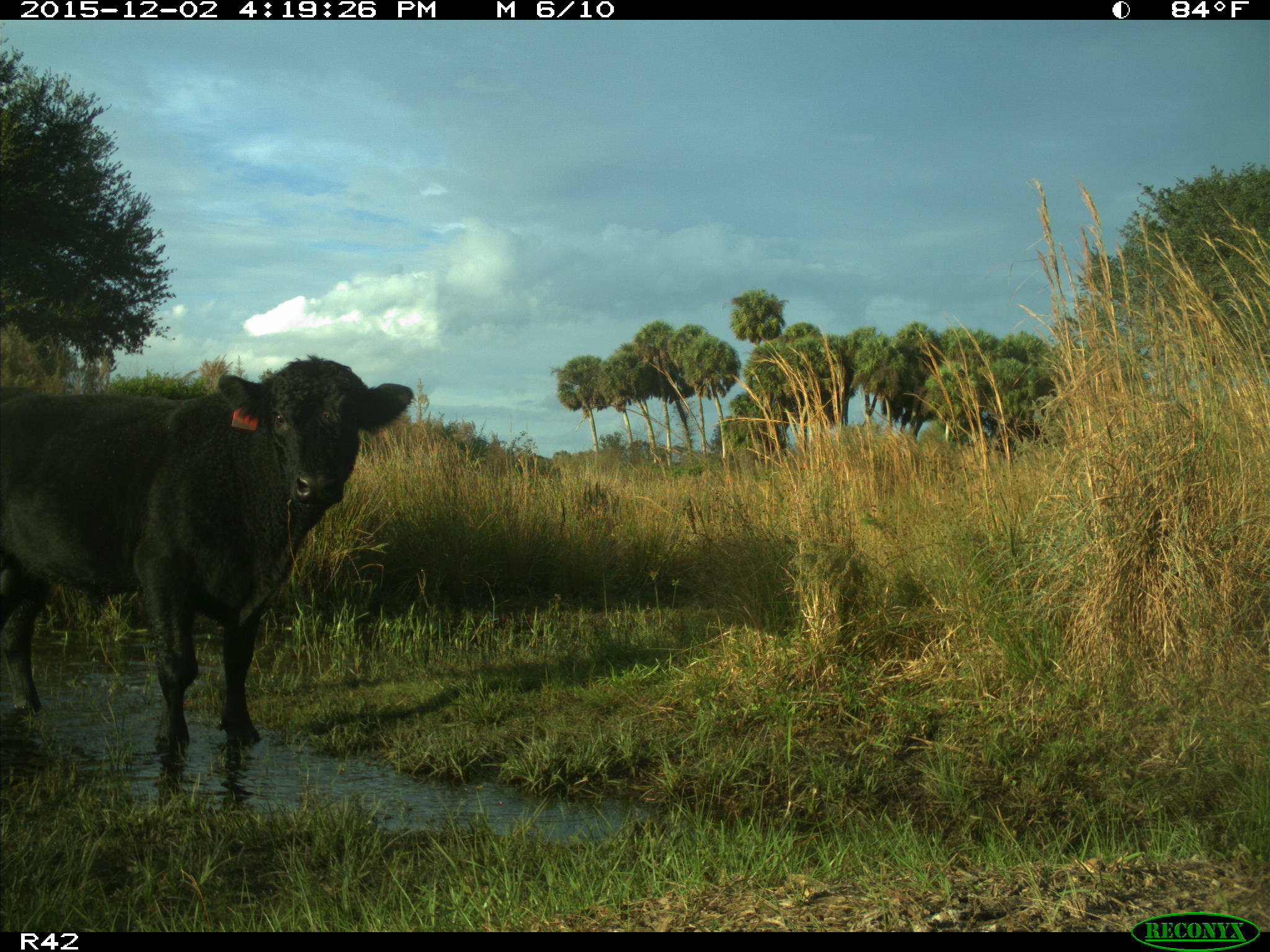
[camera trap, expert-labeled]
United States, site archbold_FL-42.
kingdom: Animalia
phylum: Chordata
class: Mammalia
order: Artiodactyla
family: Bovidae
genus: Bos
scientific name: Bos taurus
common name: domestic cow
Bos taurus (domestic cow).